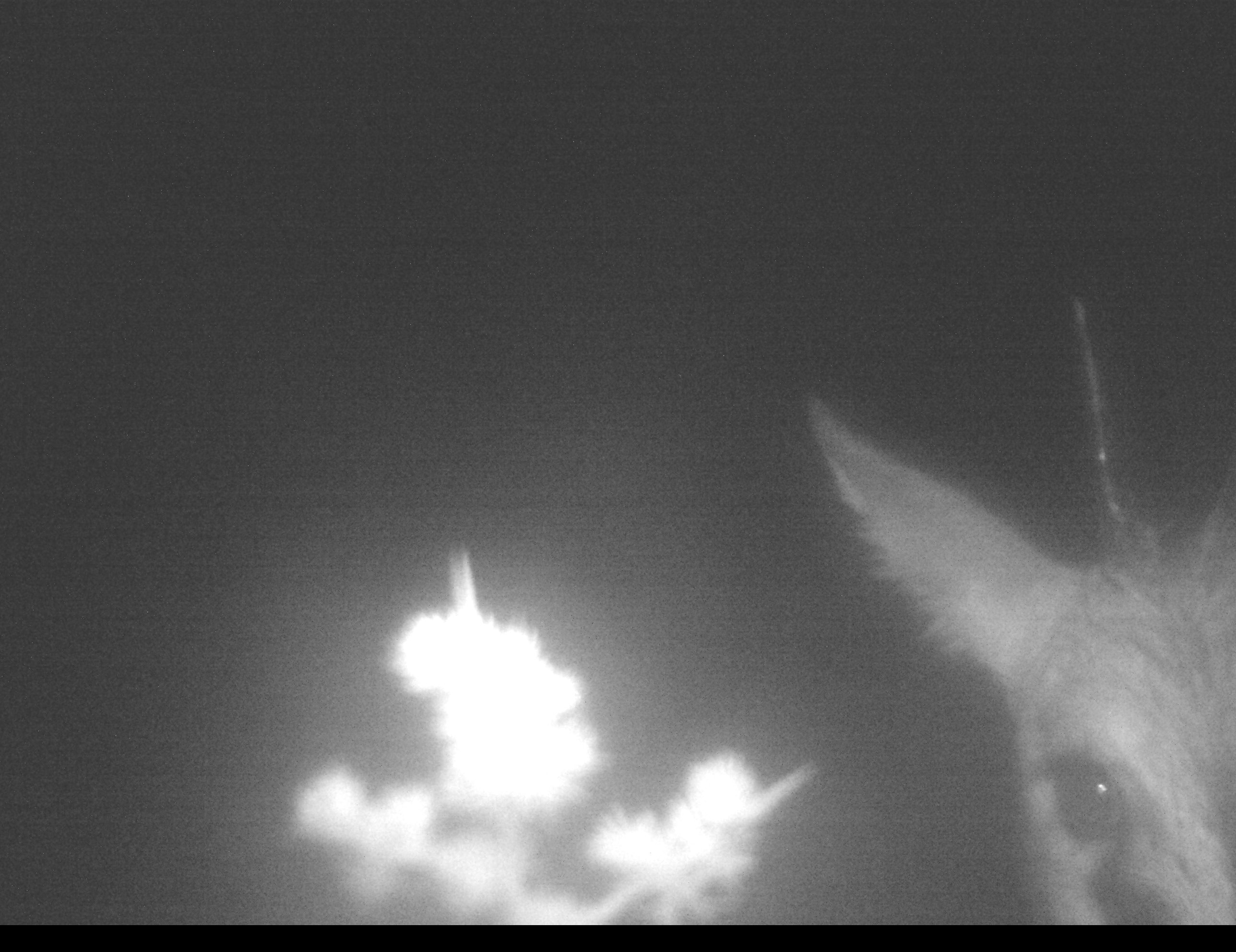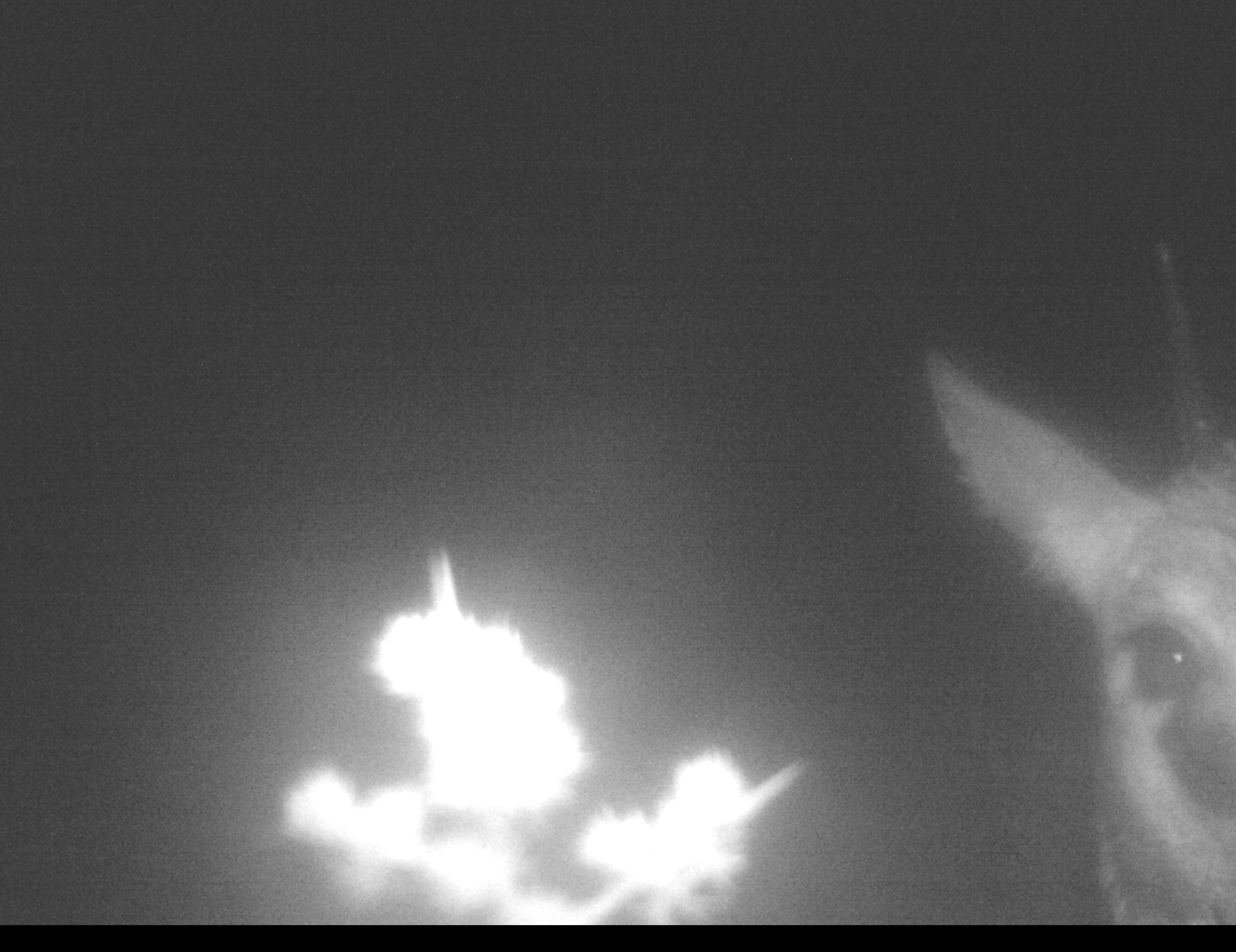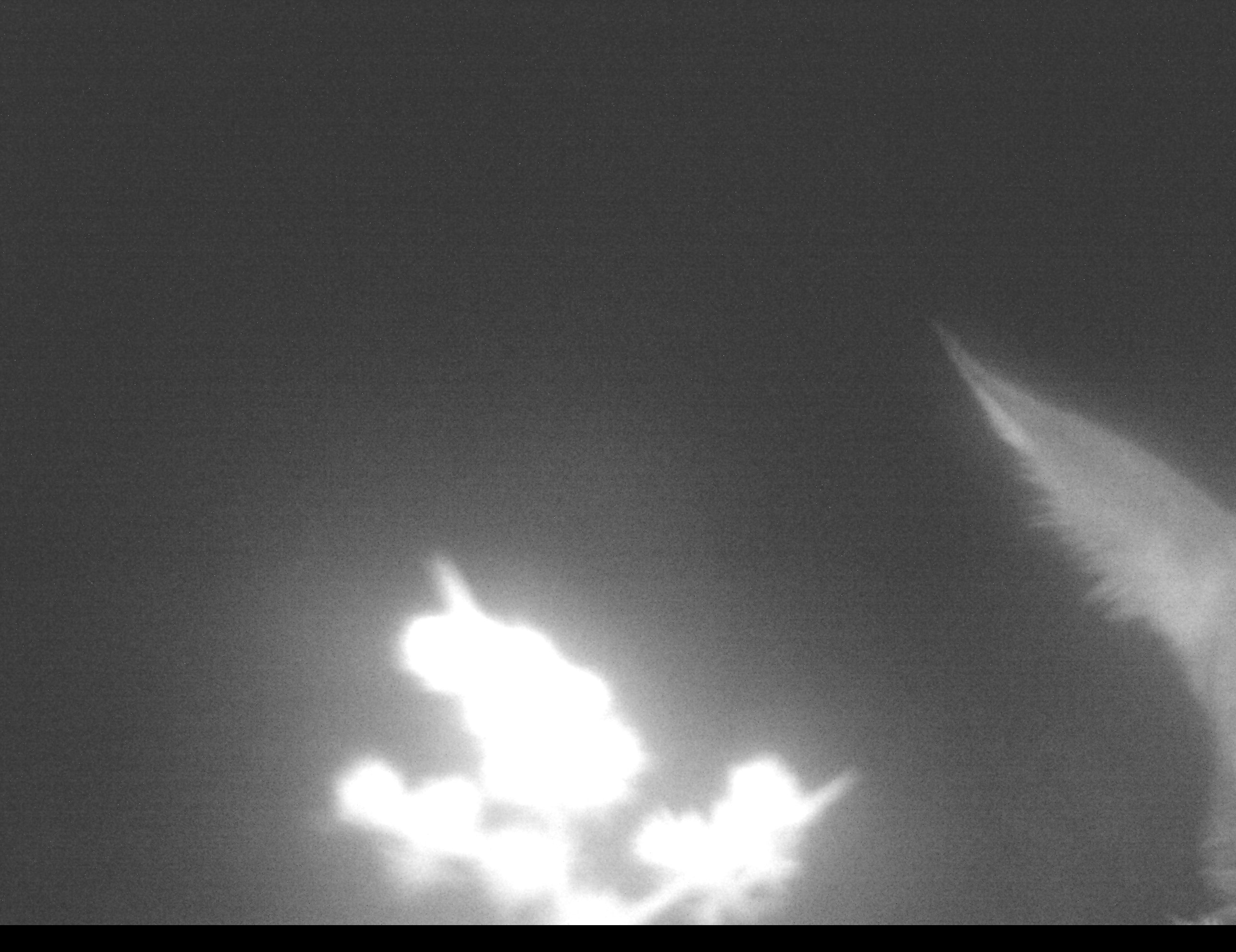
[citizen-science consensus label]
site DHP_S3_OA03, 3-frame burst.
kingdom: Animalia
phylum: Chordata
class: Mammalia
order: Artiodactyla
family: Bovidae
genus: Sylvicapra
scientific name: Sylvicapra grimmia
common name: common duiker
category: duikercommongrey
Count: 1.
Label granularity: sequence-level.